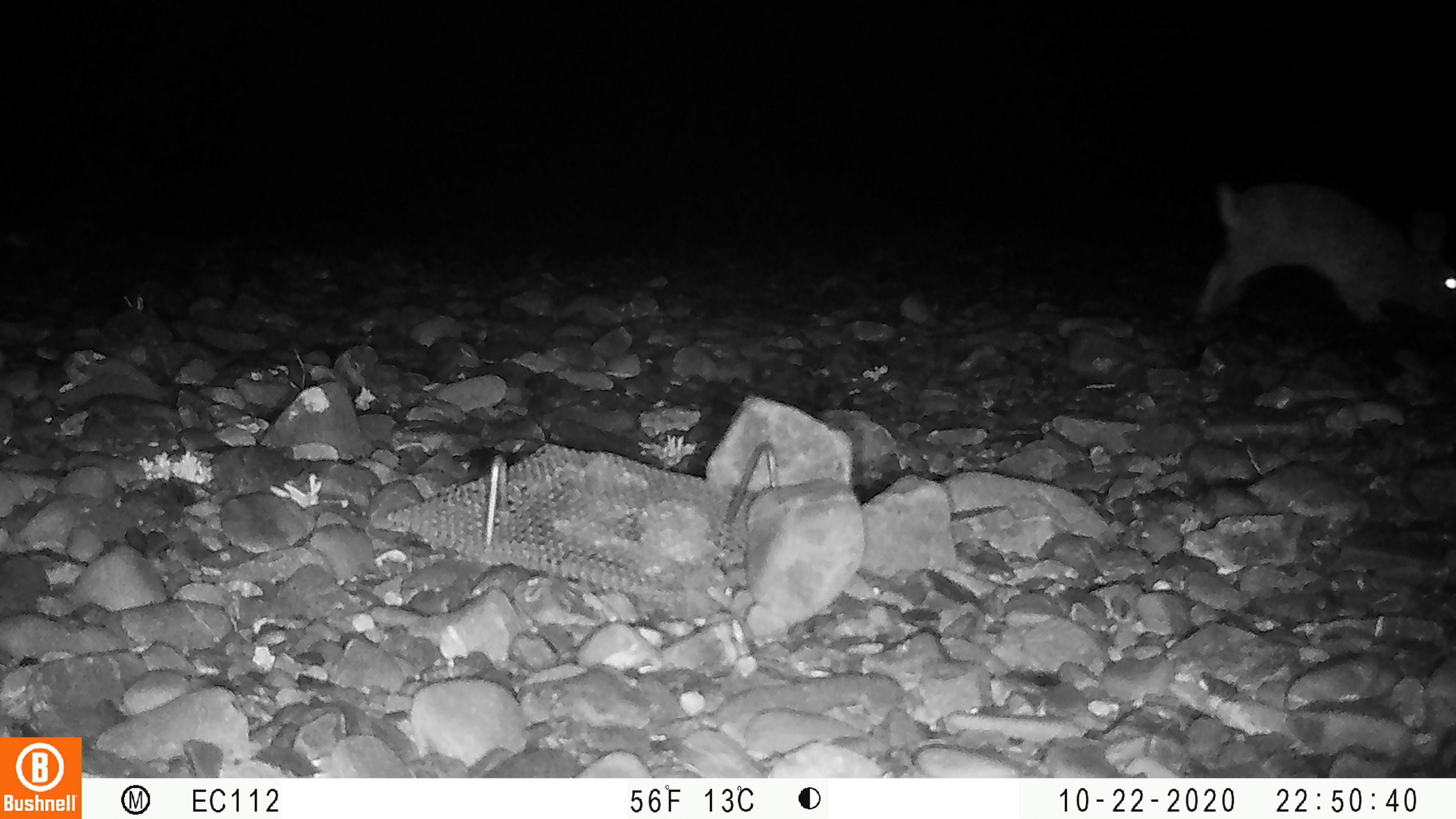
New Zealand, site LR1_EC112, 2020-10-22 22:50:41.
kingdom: Animalia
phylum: Chordata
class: Mammalia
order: Lagomorpha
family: Leporidae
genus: Oryctolagus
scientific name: Oryctolagus cuniculus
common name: european rabbit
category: rabbit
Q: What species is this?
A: Rabbit (european rabbit) (Oryctolagus cuniculus).